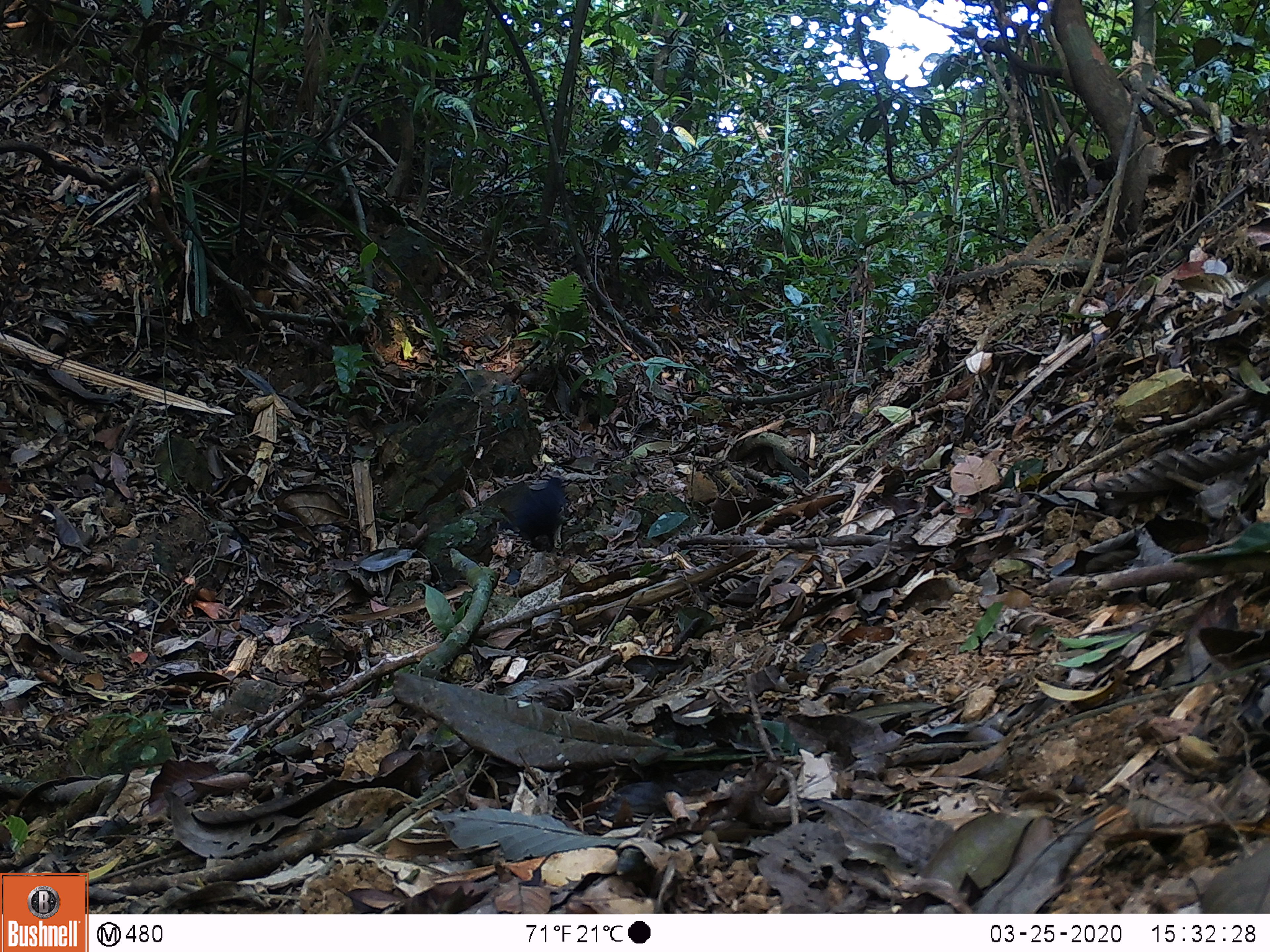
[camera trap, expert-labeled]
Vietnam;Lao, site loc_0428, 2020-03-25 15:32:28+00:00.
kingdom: Animalia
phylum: Chordata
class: Aves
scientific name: Aves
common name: bird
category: unidentified bird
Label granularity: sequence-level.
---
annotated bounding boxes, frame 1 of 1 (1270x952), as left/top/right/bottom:
unidentified bird: 499/476/566/551